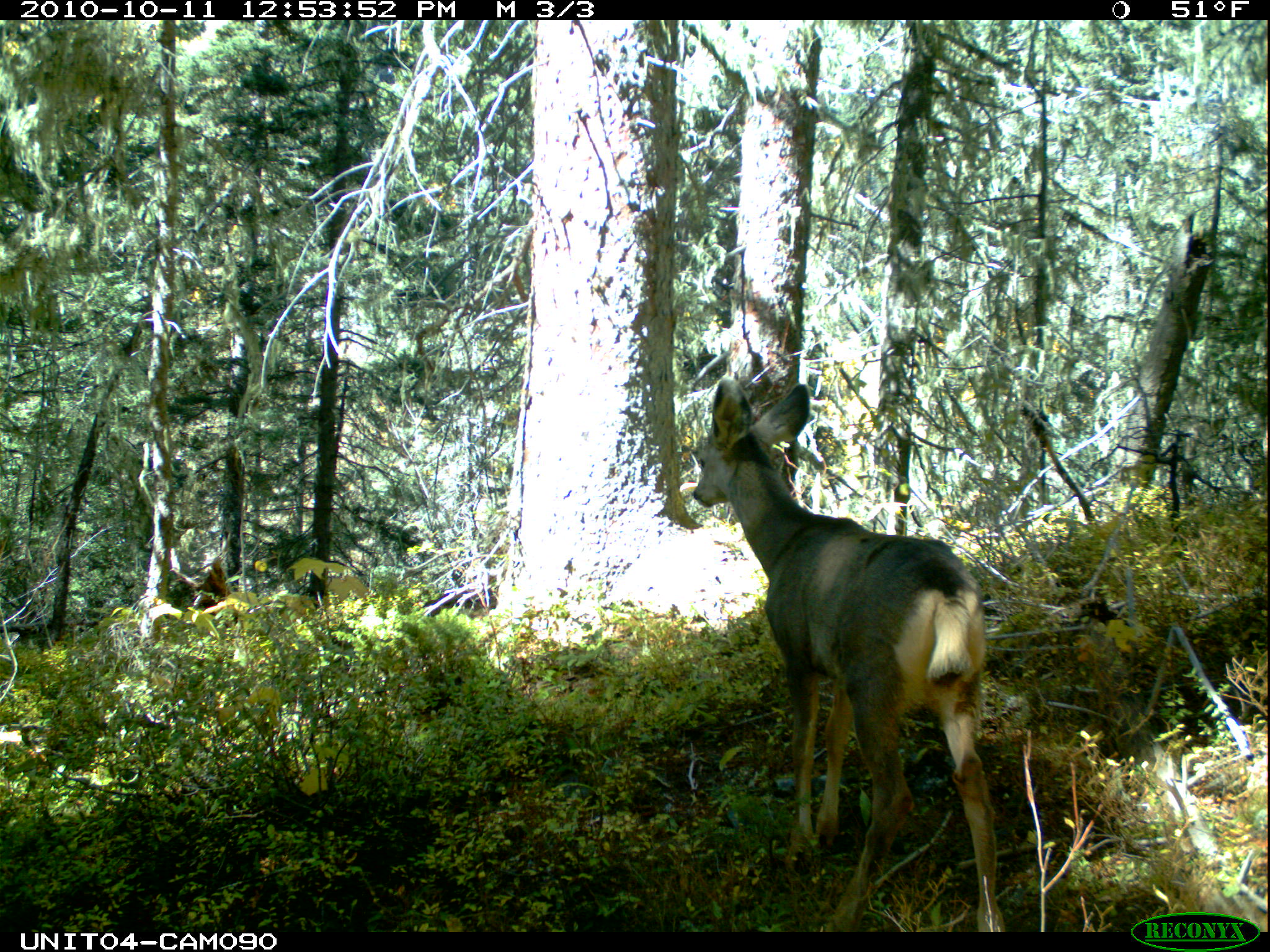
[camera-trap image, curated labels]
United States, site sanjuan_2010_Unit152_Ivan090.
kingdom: Animalia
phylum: Chordata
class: Mammalia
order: Artiodactyla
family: Cervidae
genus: Odocoileus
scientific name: Odocoileus hemionus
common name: mule deer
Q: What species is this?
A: Odocoileus hemionus (mule deer).